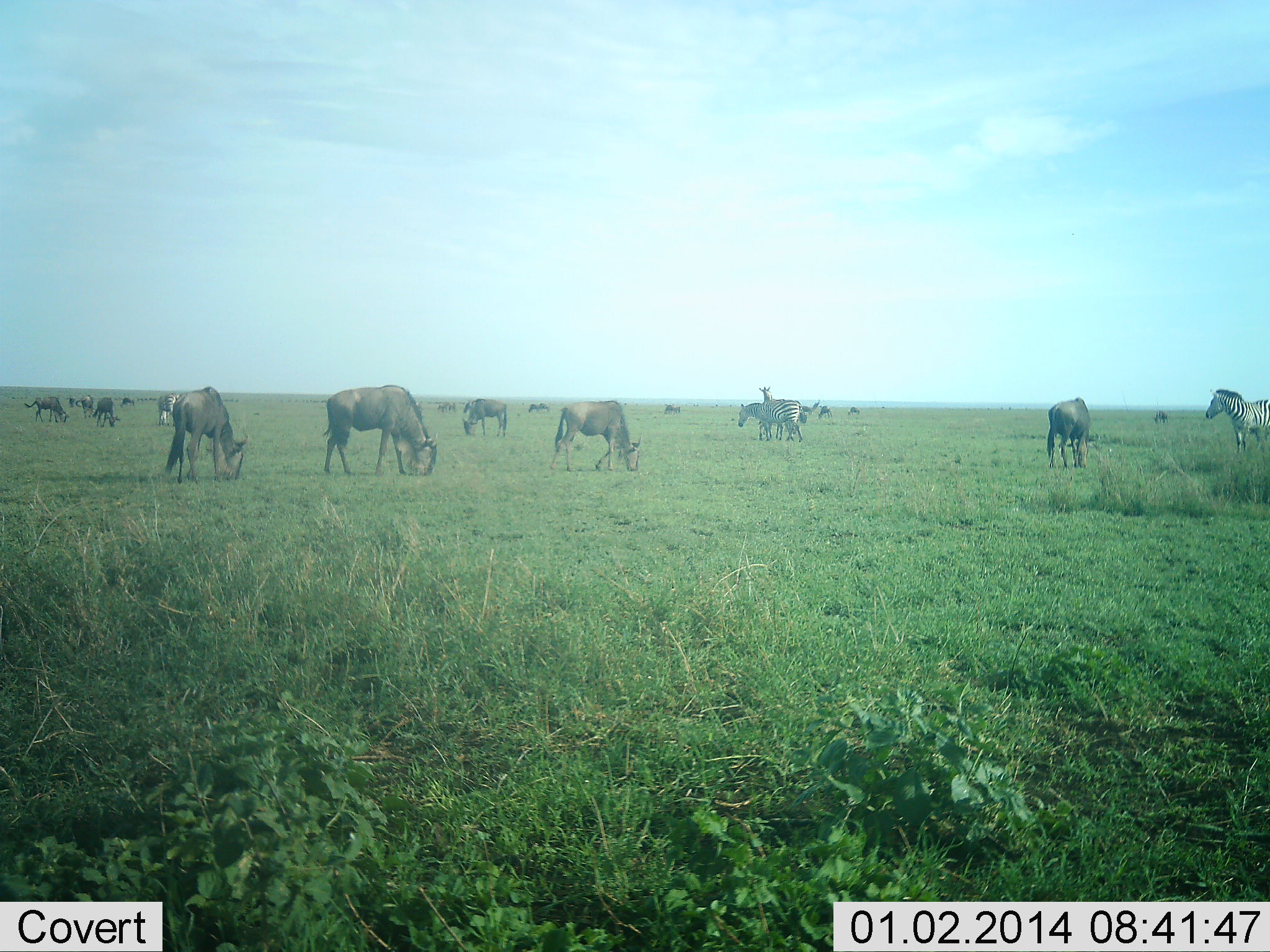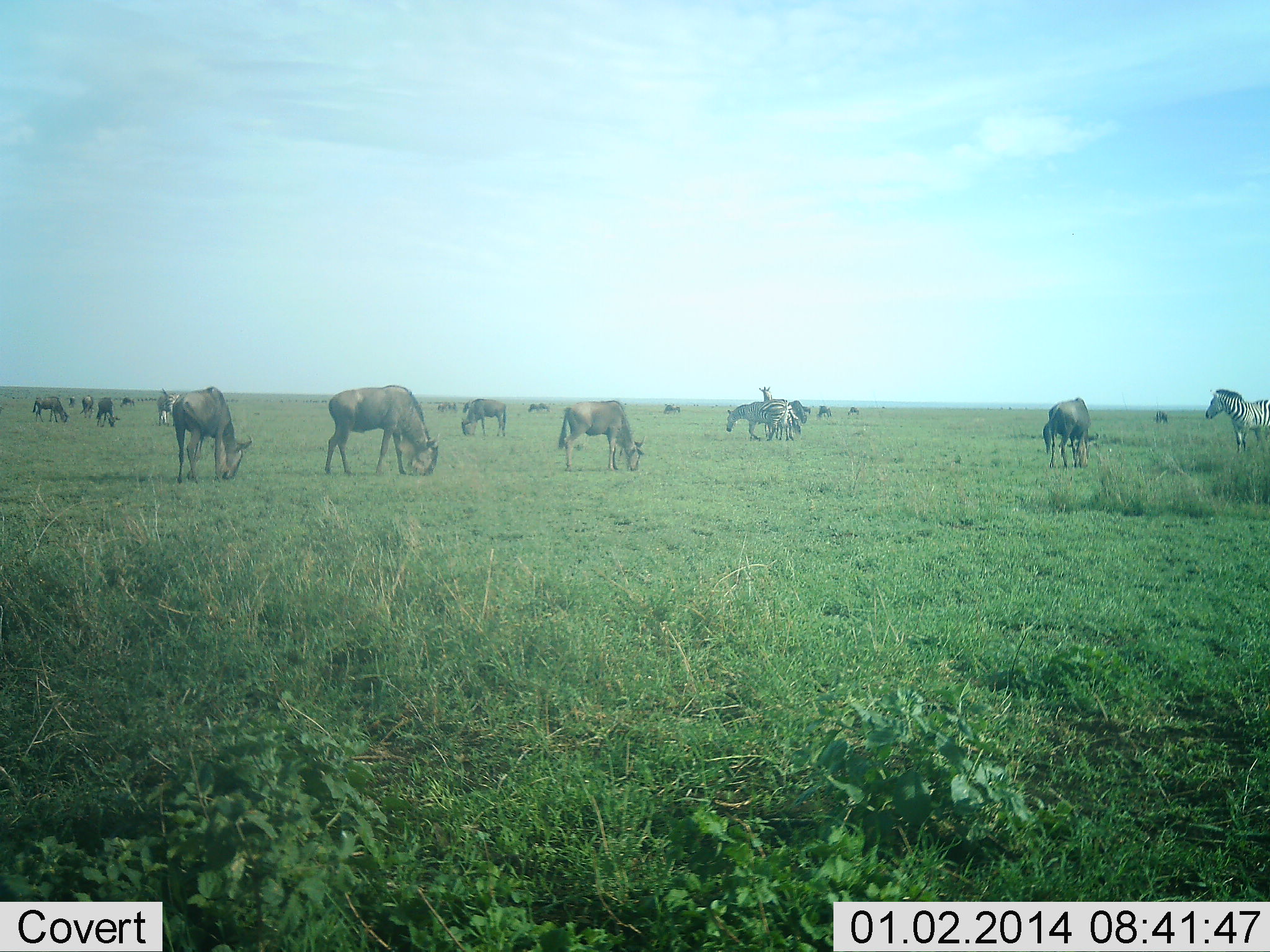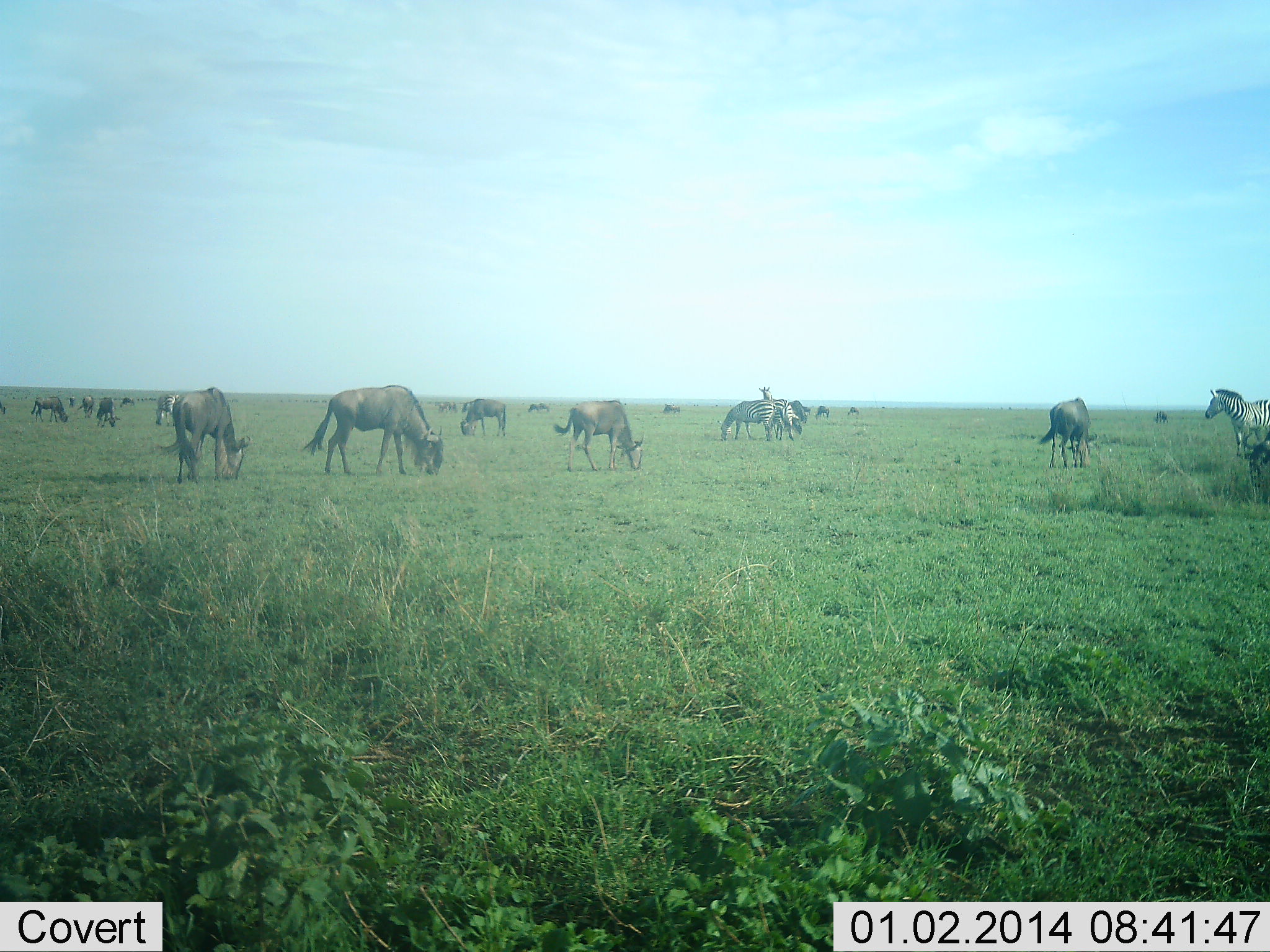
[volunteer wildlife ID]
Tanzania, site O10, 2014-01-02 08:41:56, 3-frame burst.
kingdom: Animalia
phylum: Chordata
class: Mammalia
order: Artiodactyla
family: Bovidae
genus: Connochaetes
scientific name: Connochaetes taurinus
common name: blue wildebeest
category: wildebeest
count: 11-50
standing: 40%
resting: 0%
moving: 20%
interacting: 0%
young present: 0%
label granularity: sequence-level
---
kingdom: Animalia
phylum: Chordata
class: Mammalia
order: Perissodactyla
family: Equidae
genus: Equus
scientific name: Equus quagga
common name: plains zebra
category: zebra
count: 3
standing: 73%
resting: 0%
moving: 55%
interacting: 0%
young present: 0%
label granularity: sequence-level